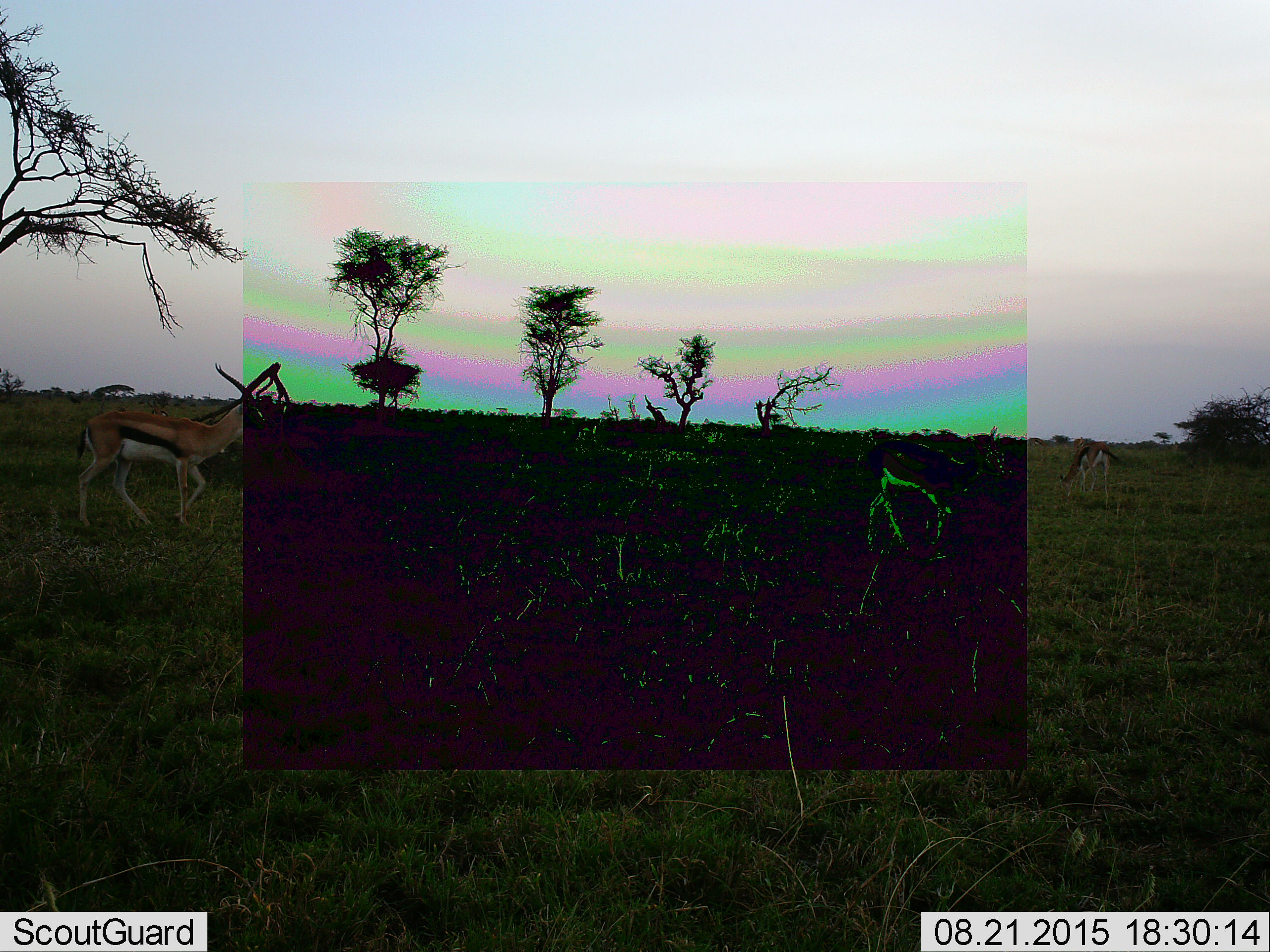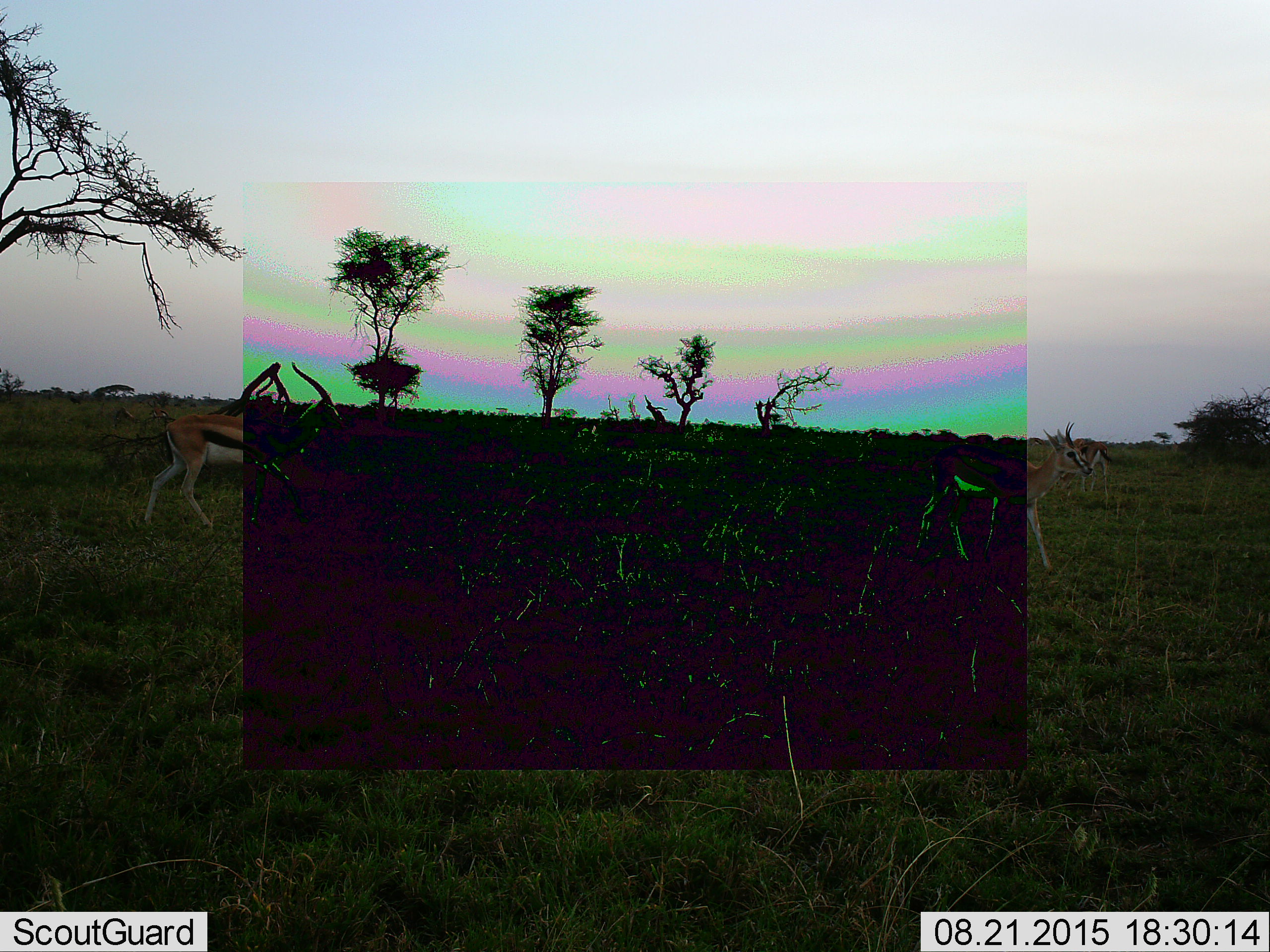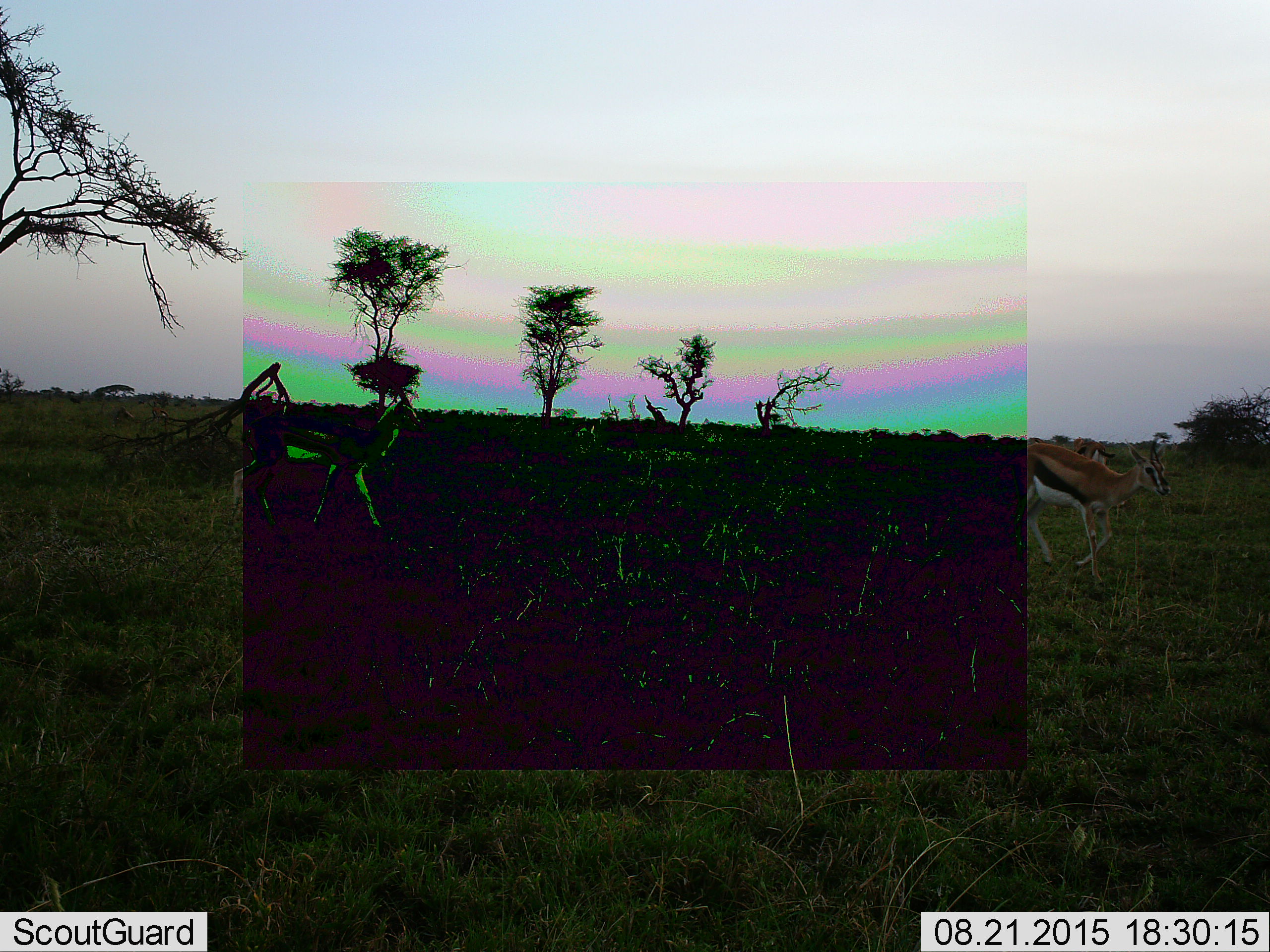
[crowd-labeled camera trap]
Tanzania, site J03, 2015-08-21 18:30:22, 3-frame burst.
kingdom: Animalia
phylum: Chordata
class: Mammalia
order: Artiodactyla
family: Bovidae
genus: Eudorcas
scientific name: Eudorcas thomsonii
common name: thomson's gazelle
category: gazellethomsons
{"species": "gazellethomsons (thomson's gazelle) (Eudorcas thomsonii)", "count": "3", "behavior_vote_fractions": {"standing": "30%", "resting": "0%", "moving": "70%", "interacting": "0%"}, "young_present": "0%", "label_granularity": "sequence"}